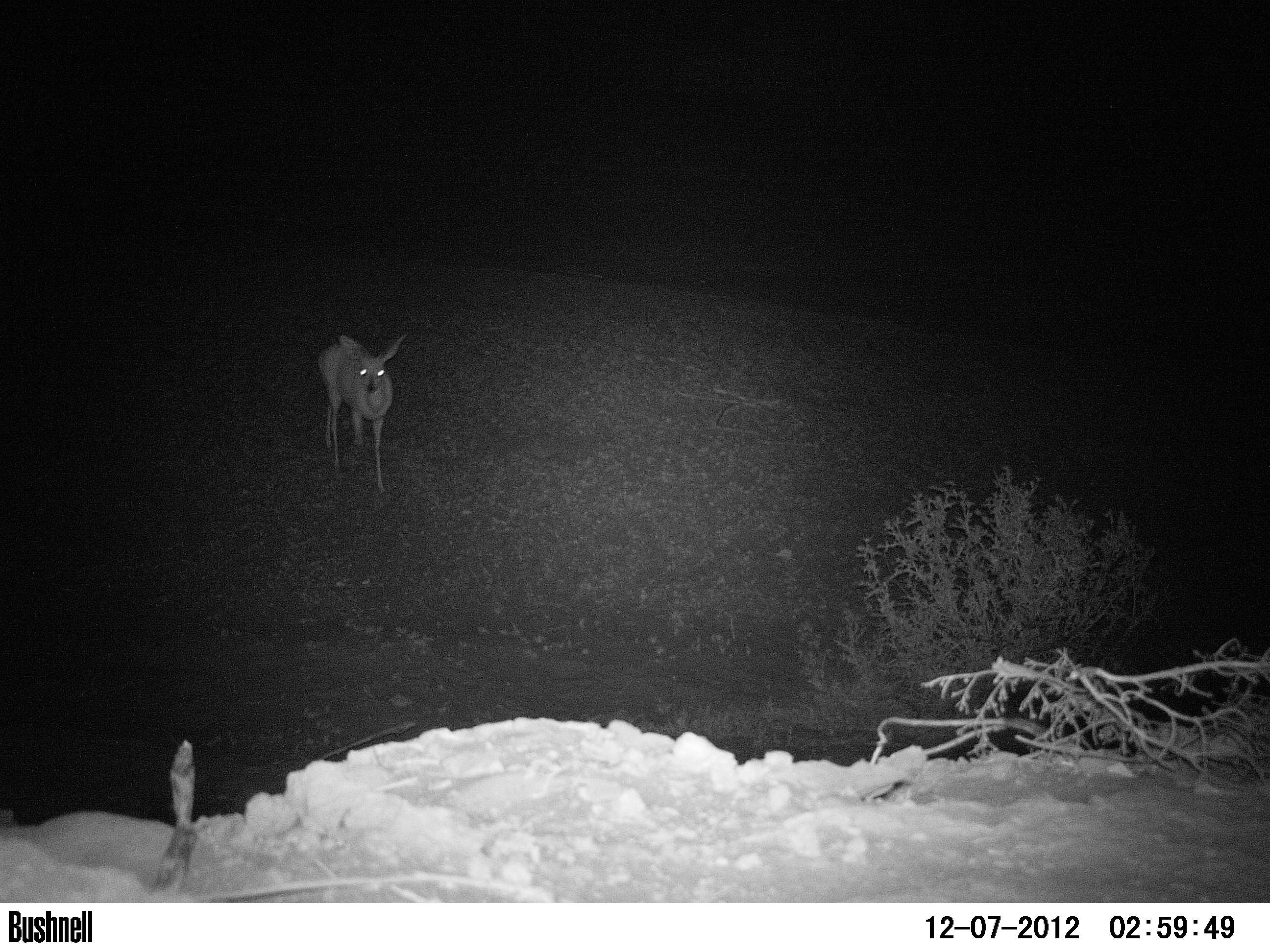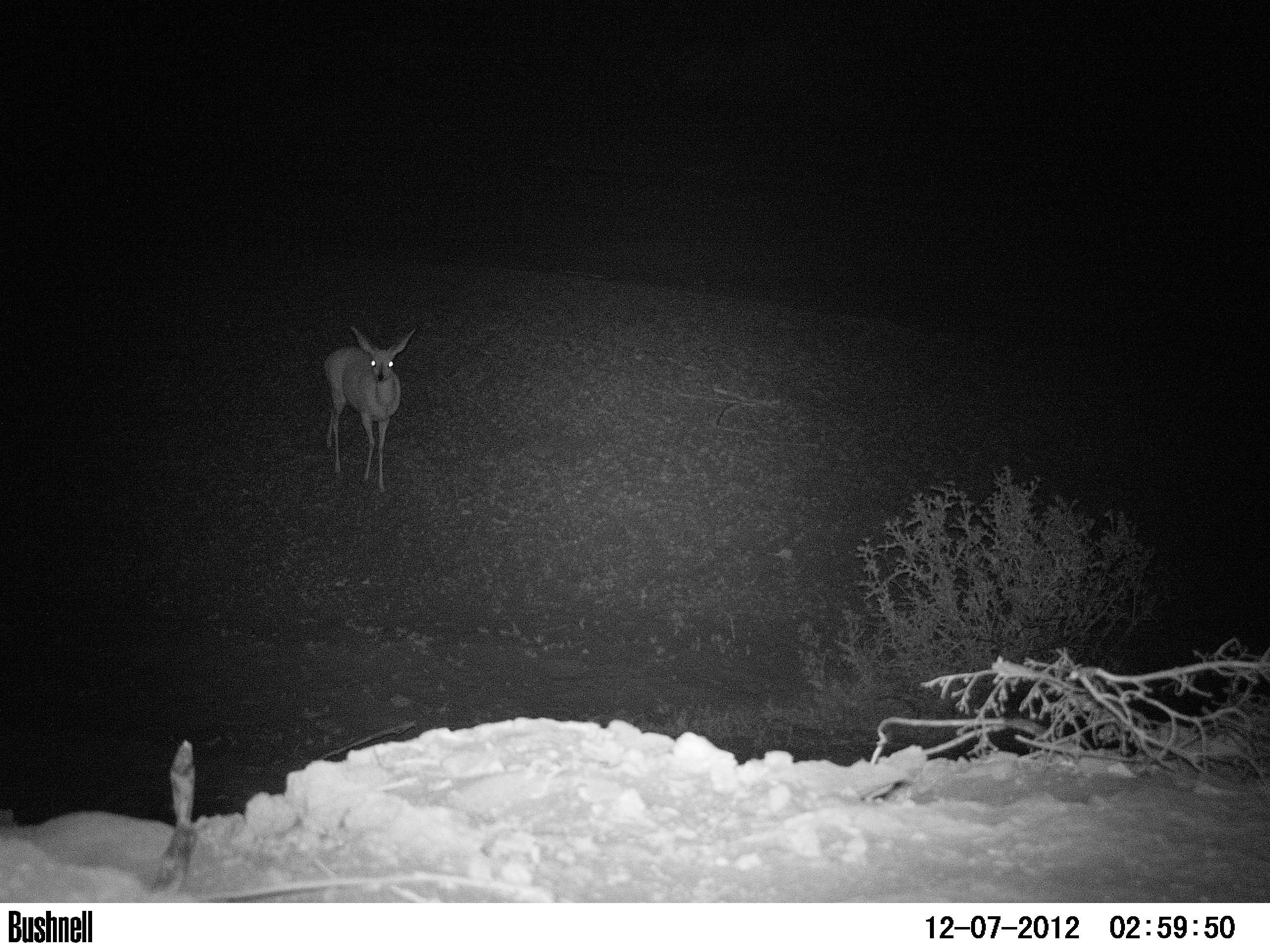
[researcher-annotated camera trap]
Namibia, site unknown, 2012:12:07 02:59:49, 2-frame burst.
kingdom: Animalia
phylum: Chordata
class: Mammalia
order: Artiodactyla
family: Bovidae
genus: Raphicerus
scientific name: Raphicerus campestris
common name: steenbok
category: raphiceros campestris